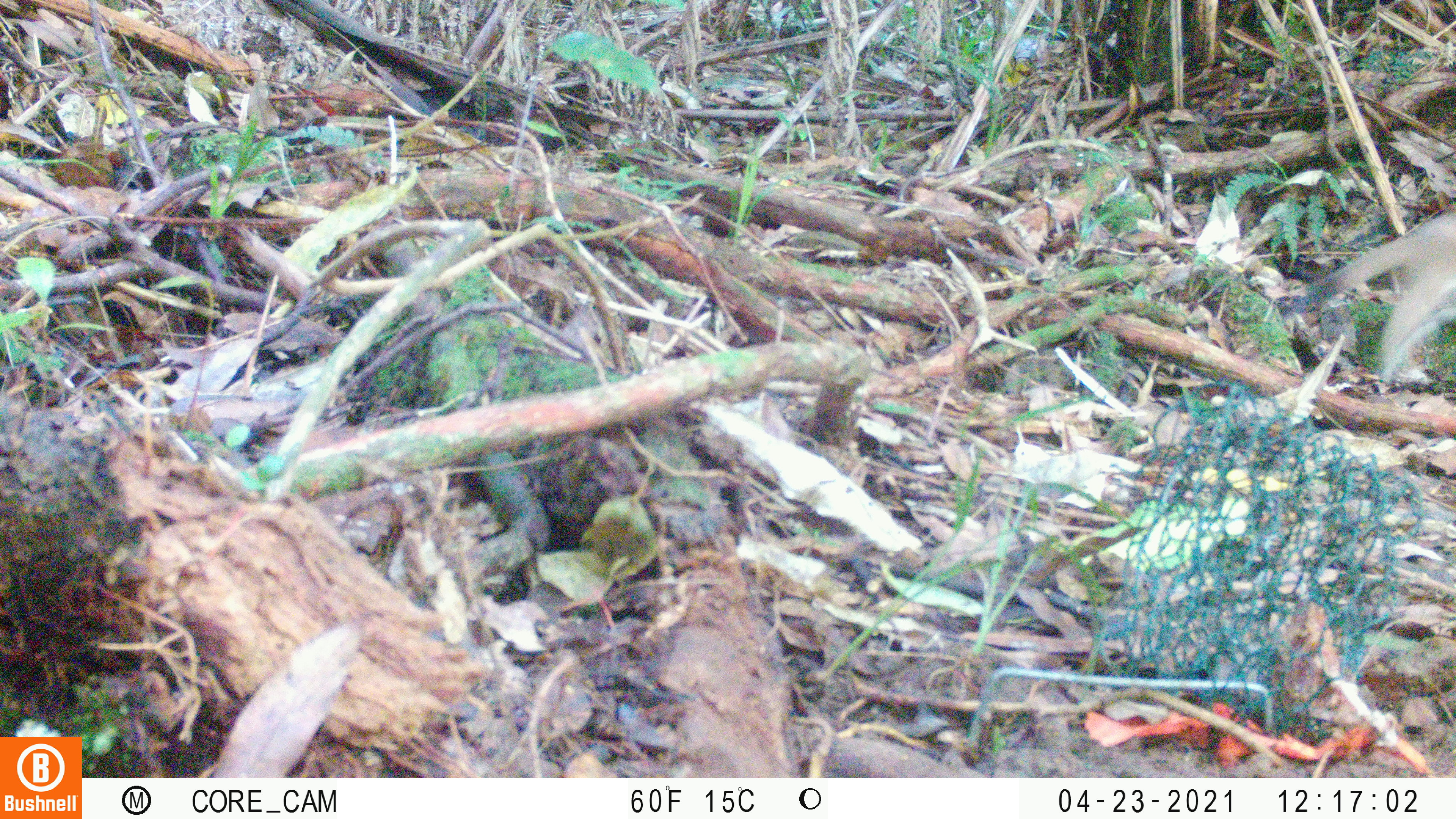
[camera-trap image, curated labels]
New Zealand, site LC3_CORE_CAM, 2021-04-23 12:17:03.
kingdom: Animalia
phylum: Chordata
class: Mammalia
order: Carnivora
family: Mustelidae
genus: Mustela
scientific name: Mustela erminea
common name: stoat